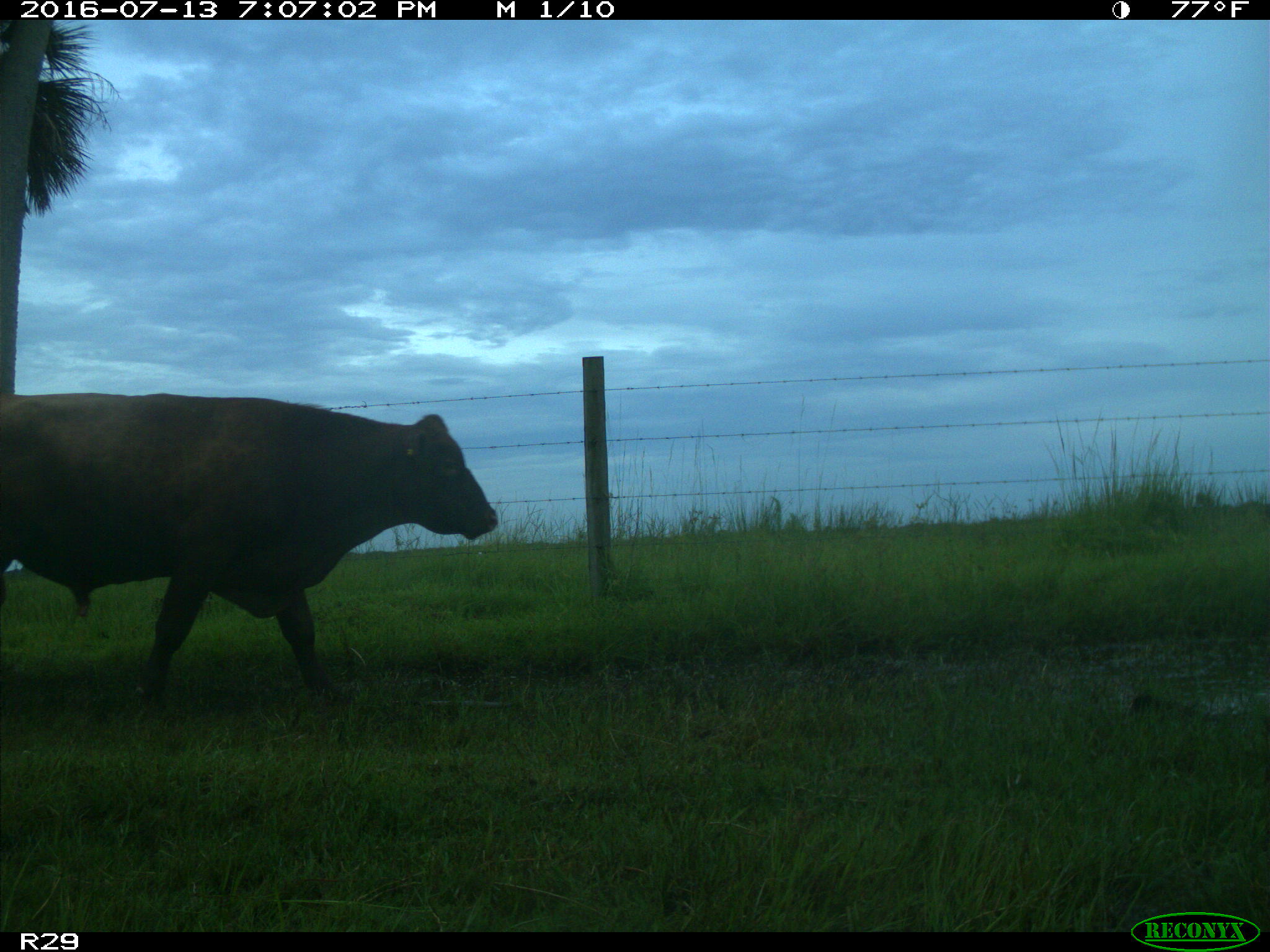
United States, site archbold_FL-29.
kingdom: Animalia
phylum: Chordata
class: Mammalia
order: Artiodactyla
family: Bovidae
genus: Bos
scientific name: Bos taurus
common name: domestic cow